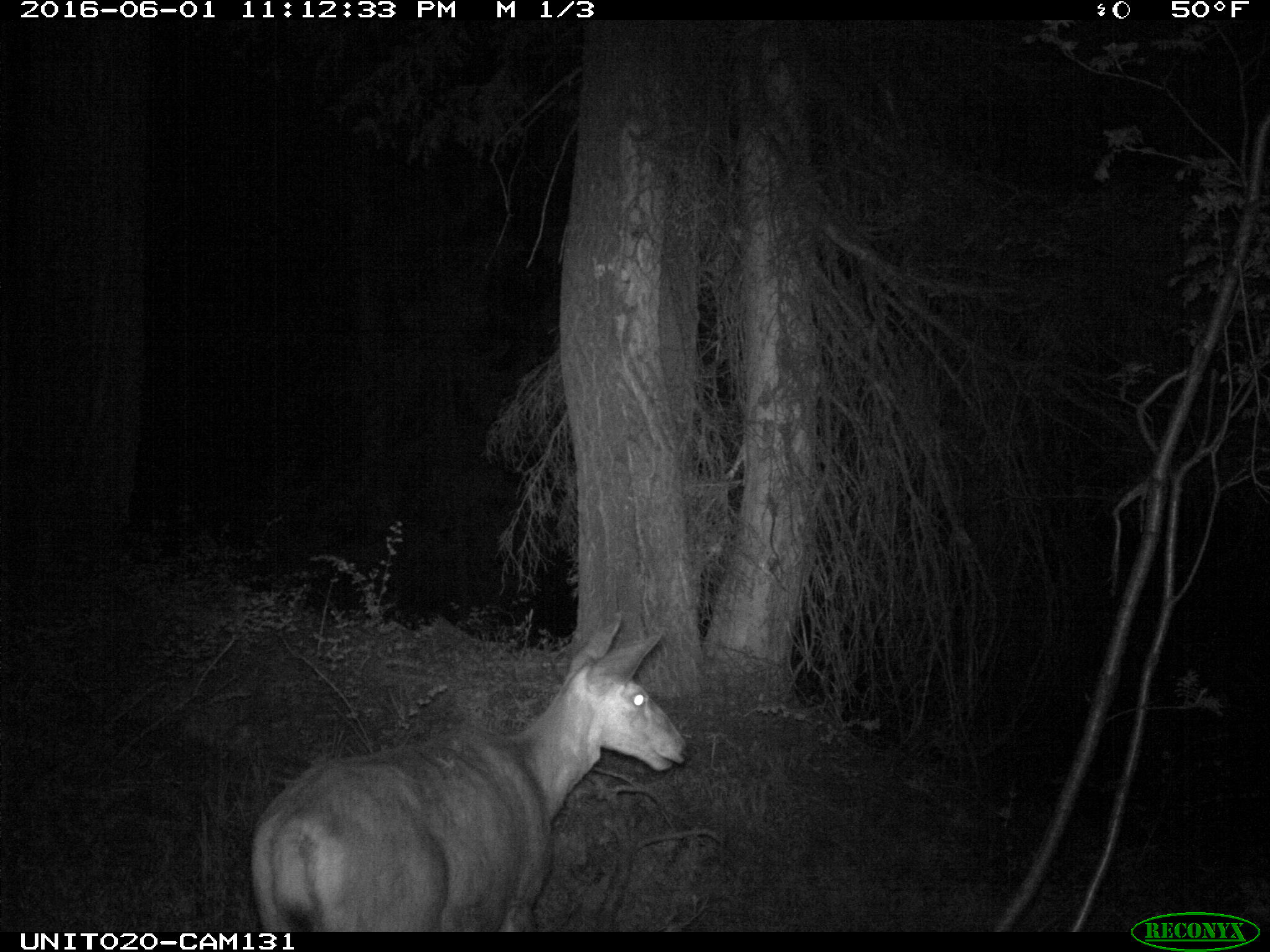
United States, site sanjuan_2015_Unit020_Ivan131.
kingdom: Animalia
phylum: Chordata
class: Mammalia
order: Artiodactyla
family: Cervidae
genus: Odocoileus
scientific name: Odocoileus hemionus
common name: mule deer